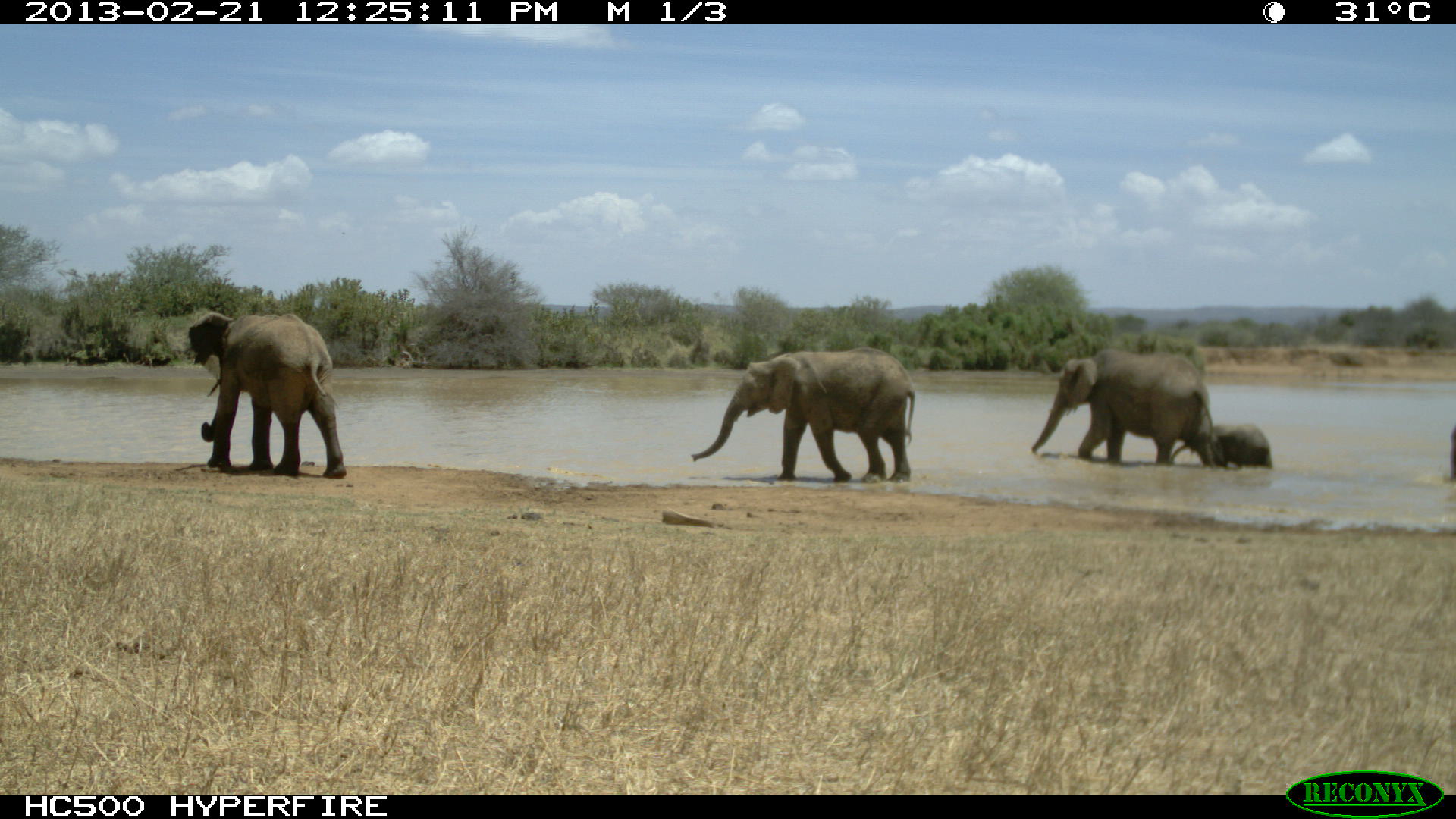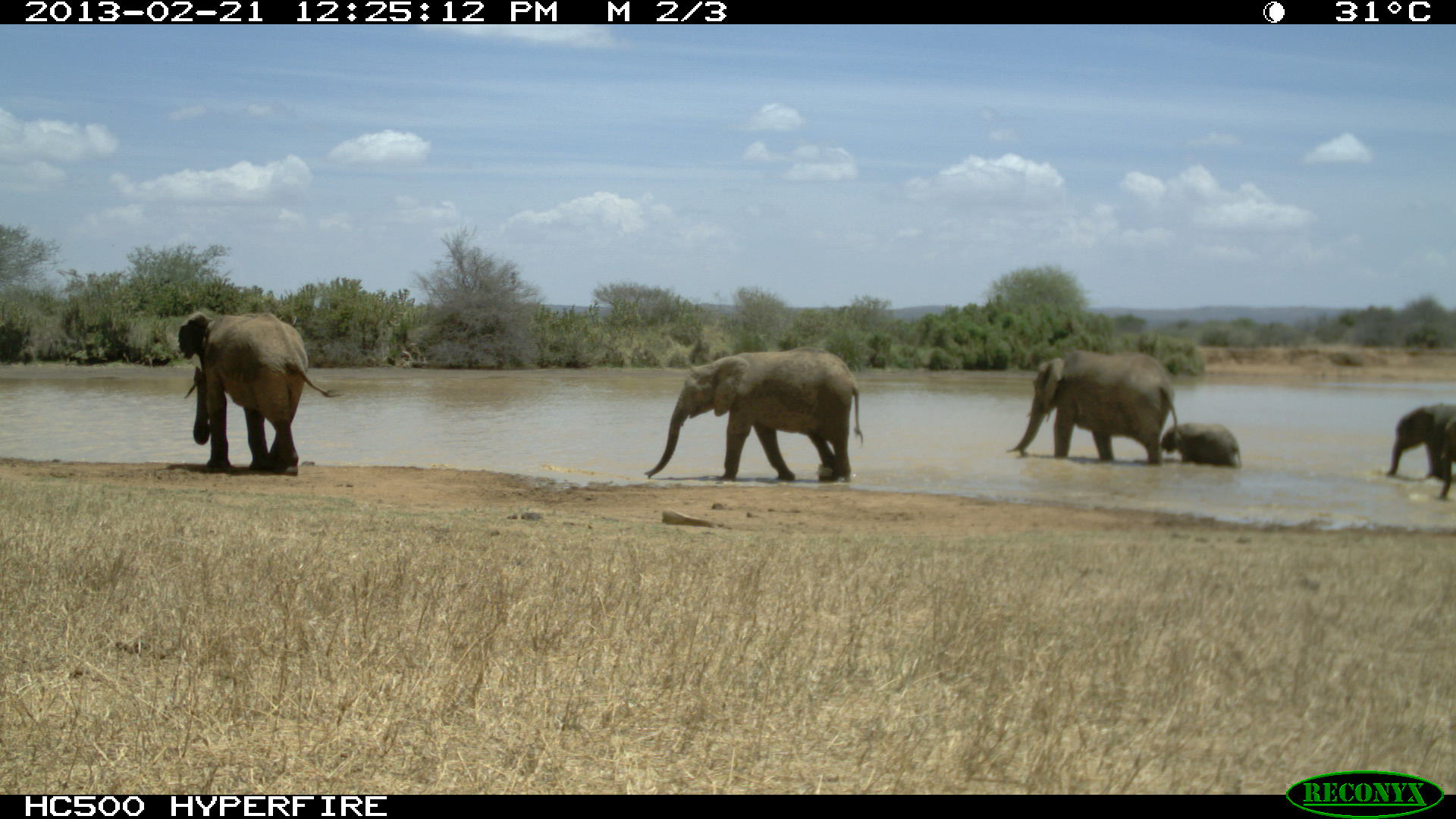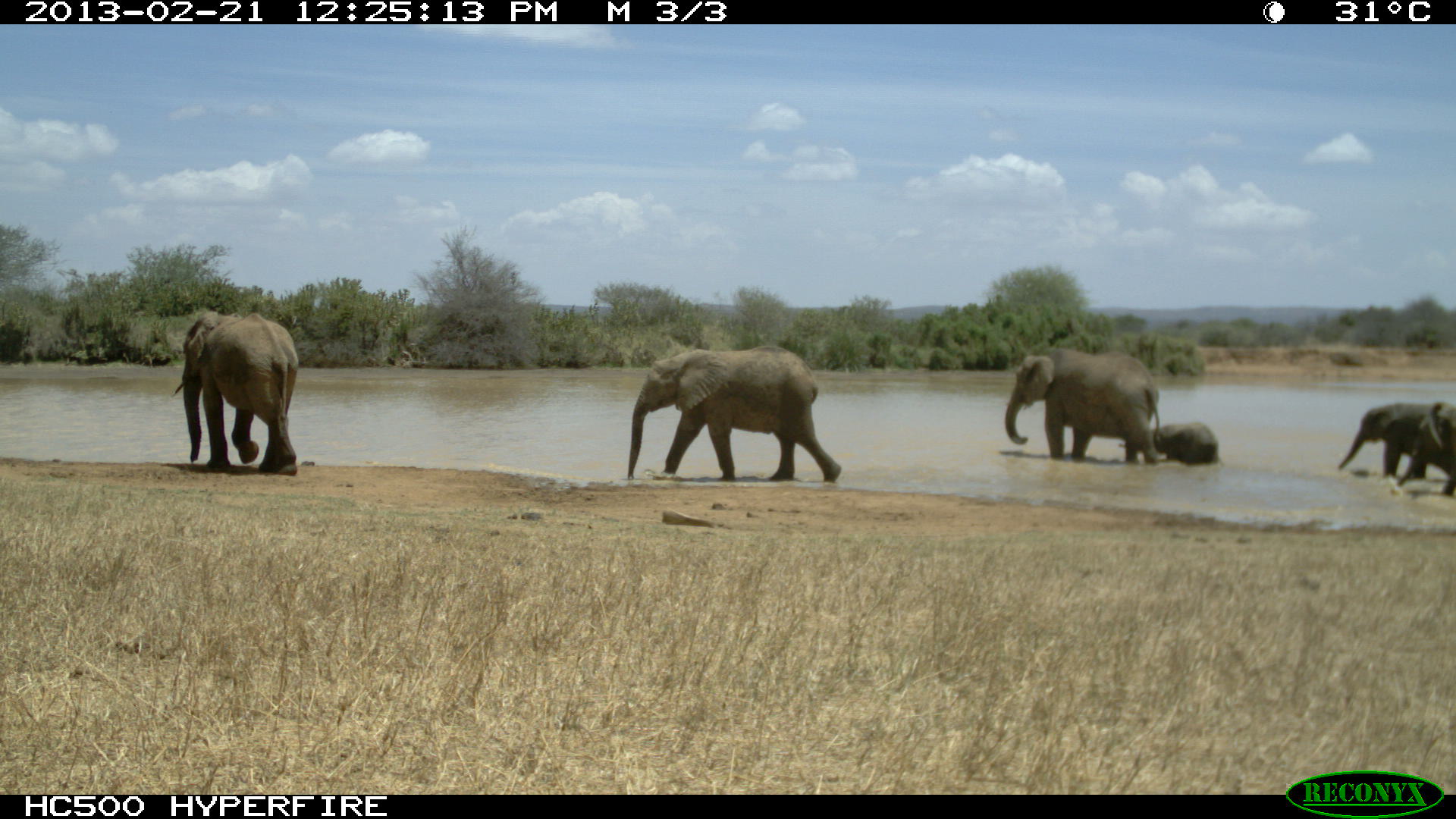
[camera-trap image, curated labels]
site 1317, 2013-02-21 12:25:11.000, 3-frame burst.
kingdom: Animalia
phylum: Chordata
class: Mammalia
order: Proboscidea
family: Elephantidae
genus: Loxodonta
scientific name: Loxodonta africana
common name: african bush elephant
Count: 4.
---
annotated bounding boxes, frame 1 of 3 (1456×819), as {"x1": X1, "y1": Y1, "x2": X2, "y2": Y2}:
loxodonta africana: {"x1": 691, "y1": 347, "x2": 914, "y2": 483}; {"x1": 187, "y1": 312, "x2": 347, "y2": 478}; {"x1": 1032, "y1": 348, "x2": 1223, "y2": 470}; {"x1": 1172, "y1": 421, "x2": 1272, "y2": 470}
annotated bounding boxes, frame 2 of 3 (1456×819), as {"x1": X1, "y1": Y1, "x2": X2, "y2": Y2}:
loxodonta africana: {"x1": 645, "y1": 345, "x2": 863, "y2": 481}; {"x1": 178, "y1": 311, "x2": 343, "y2": 472}; {"x1": 1006, "y1": 349, "x2": 1179, "y2": 467}; {"x1": 1387, "y1": 402, "x2": 1456, "y2": 482}; {"x1": 1159, "y1": 422, "x2": 1242, "y2": 471}; {"x1": 1433, "y1": 422, "x2": 1456, "y2": 502}